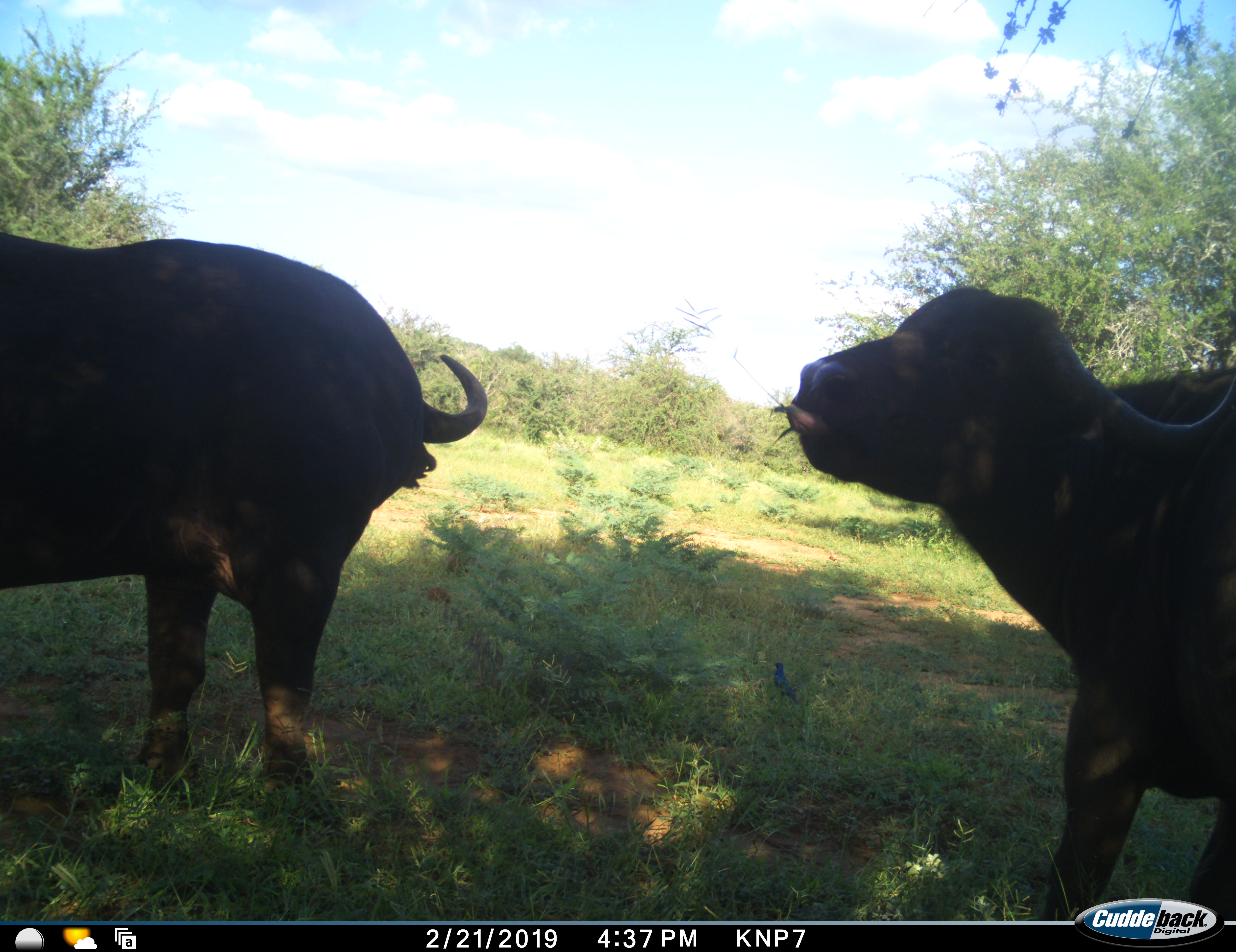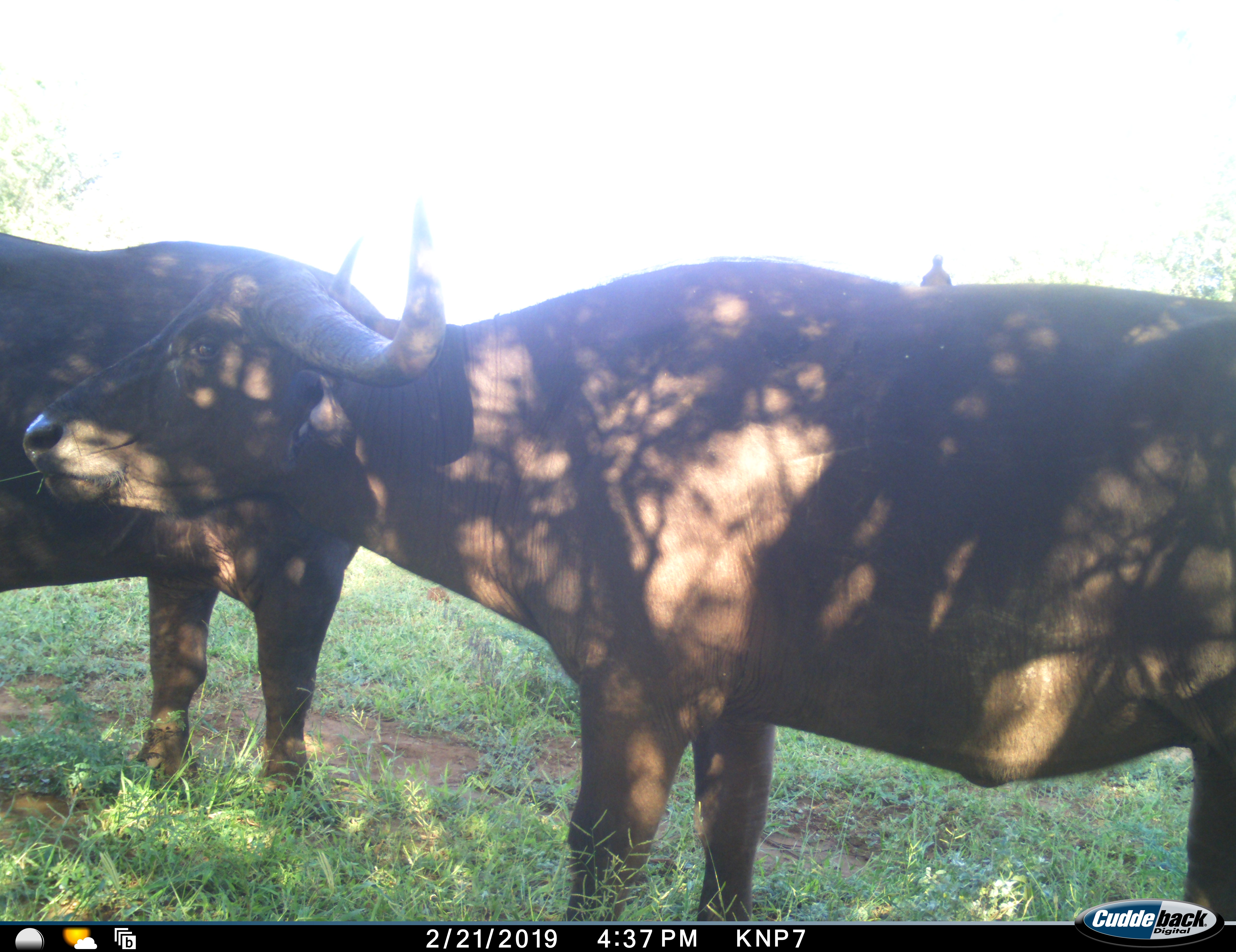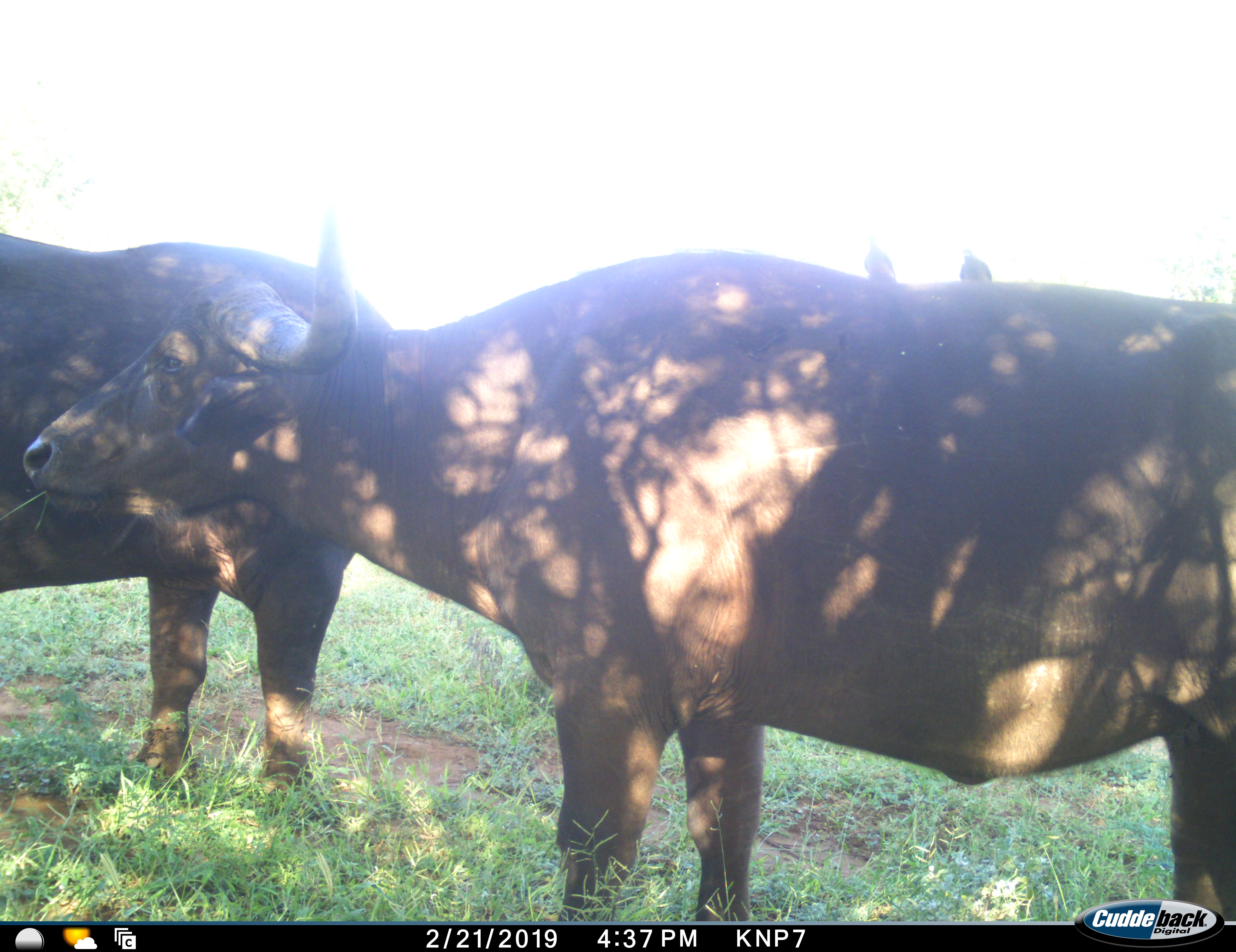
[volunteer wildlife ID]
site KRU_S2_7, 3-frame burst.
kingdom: Animalia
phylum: Chordata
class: Mammalia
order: Artiodactyla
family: Bovidae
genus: Syncerus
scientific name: Syncerus caffer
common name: african buffalo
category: buffalo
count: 2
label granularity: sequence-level